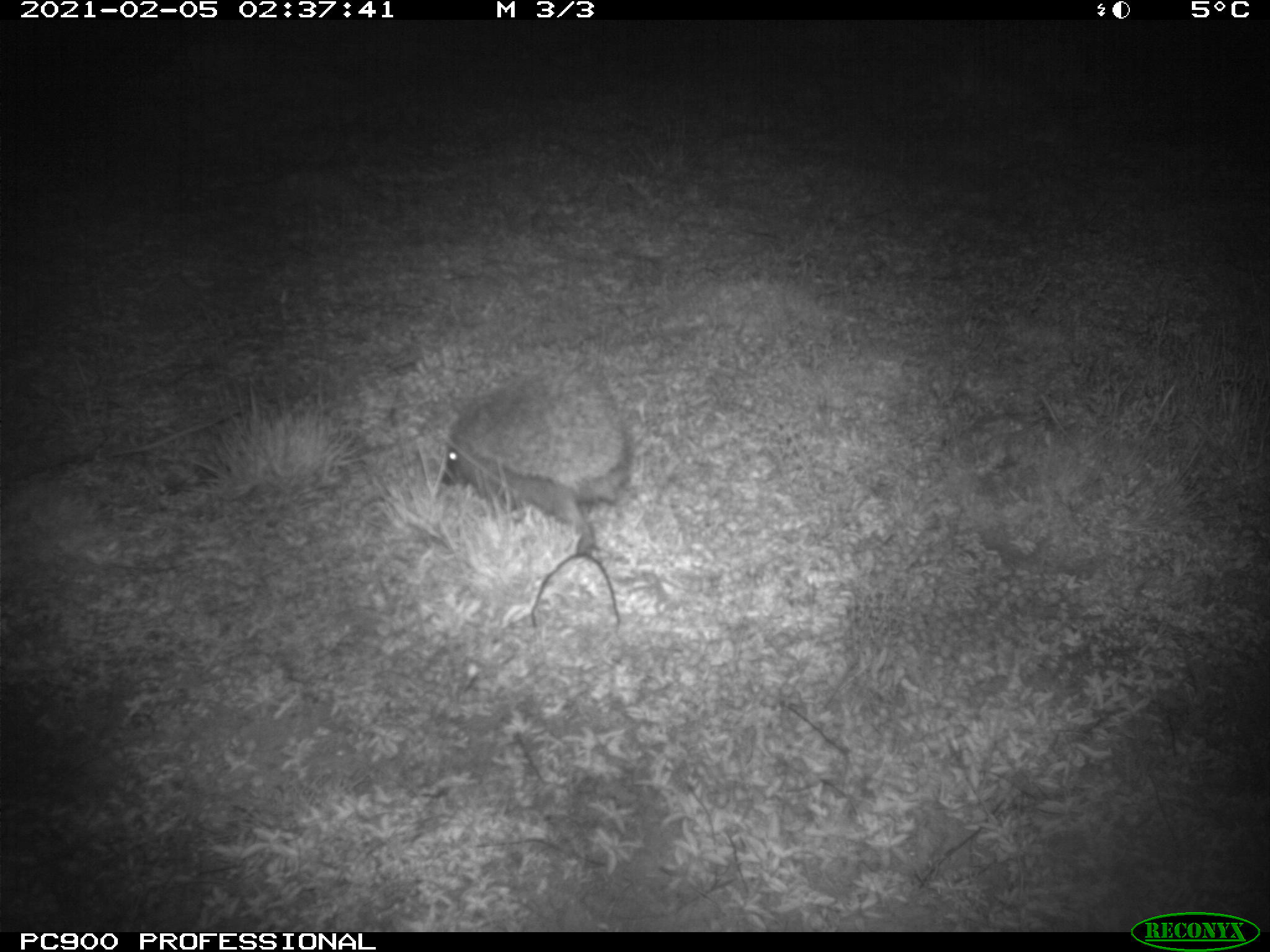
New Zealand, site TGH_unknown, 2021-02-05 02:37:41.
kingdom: Animalia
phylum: Chordata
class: Mammalia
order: Eulipotyphla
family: Erinaceidae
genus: Erinaceus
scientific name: Erinaceus europaeus europaeus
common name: european hedgehog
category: hedgehog